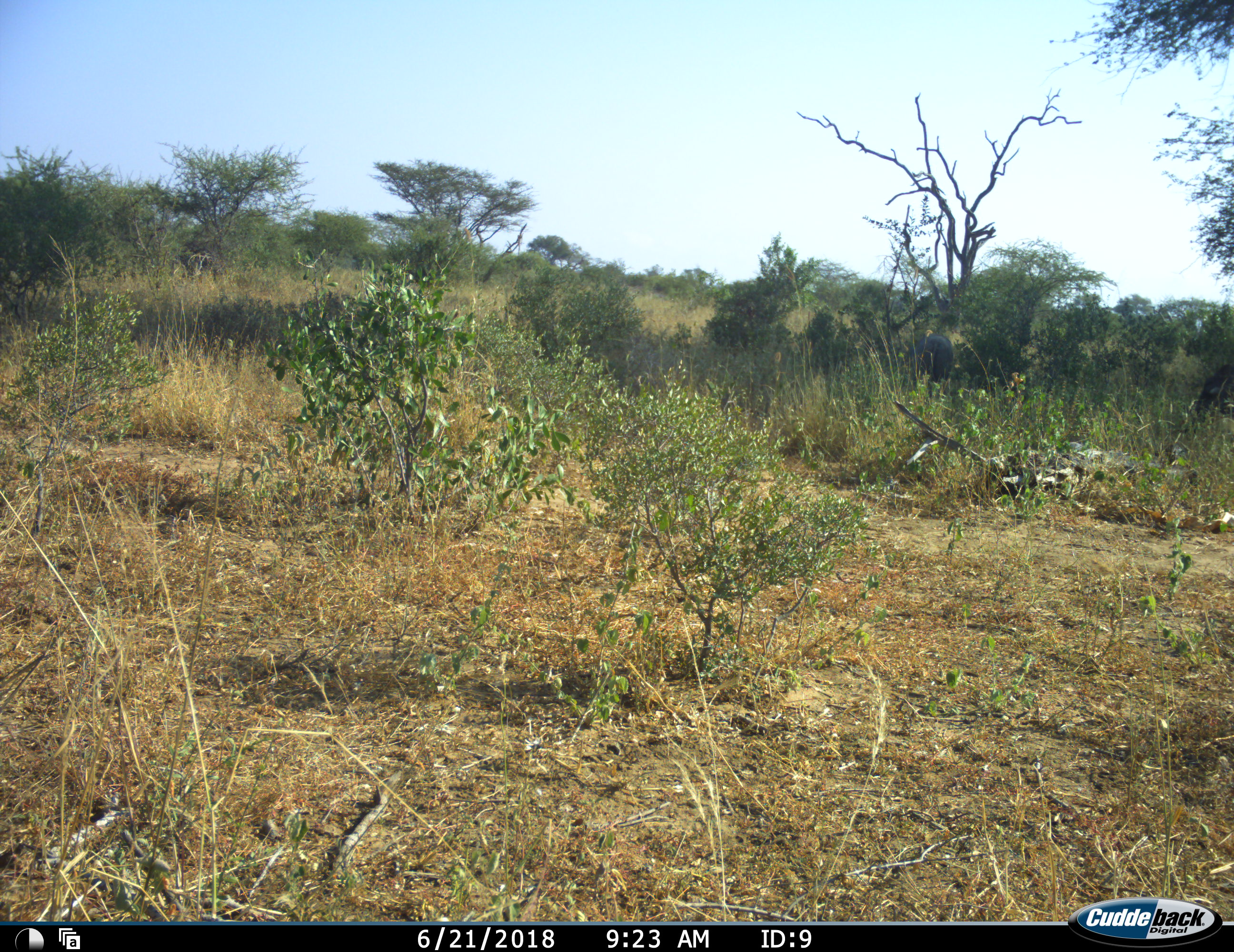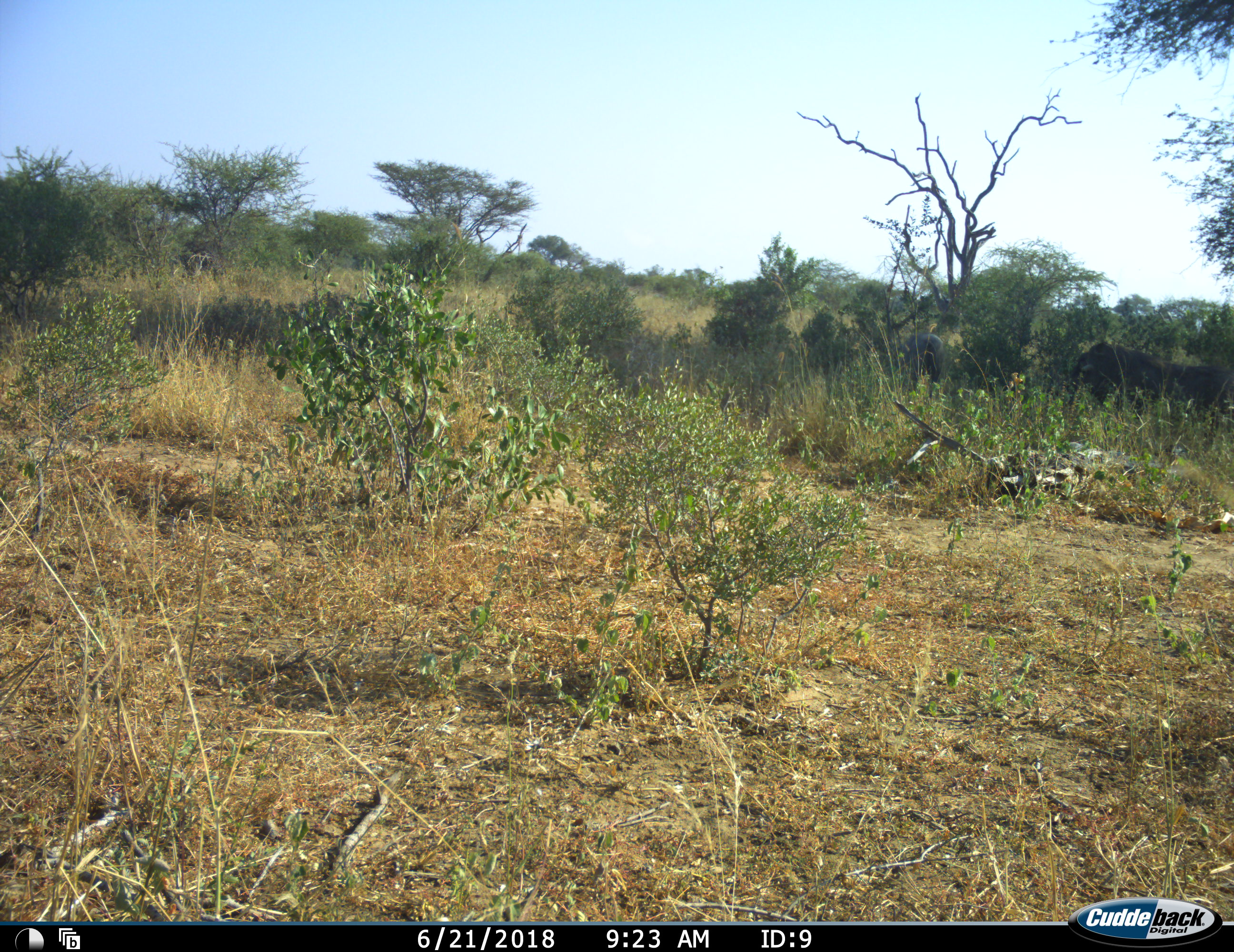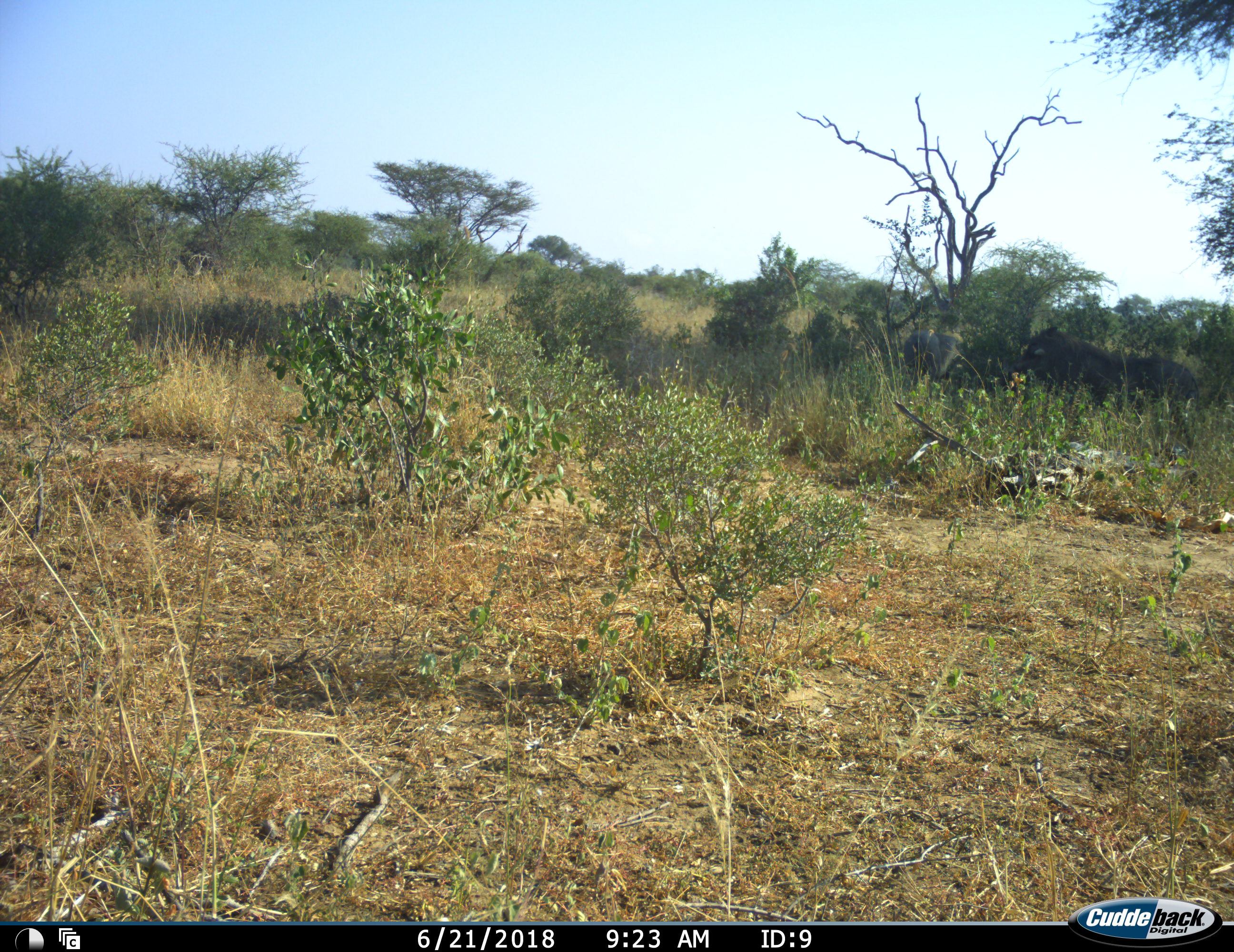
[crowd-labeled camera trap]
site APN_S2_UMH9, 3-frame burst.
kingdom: Animalia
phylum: Chordata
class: Mammalia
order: Artiodactyla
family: Suidae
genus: Phacochoerus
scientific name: Phacochoerus africanus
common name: warthog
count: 2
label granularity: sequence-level